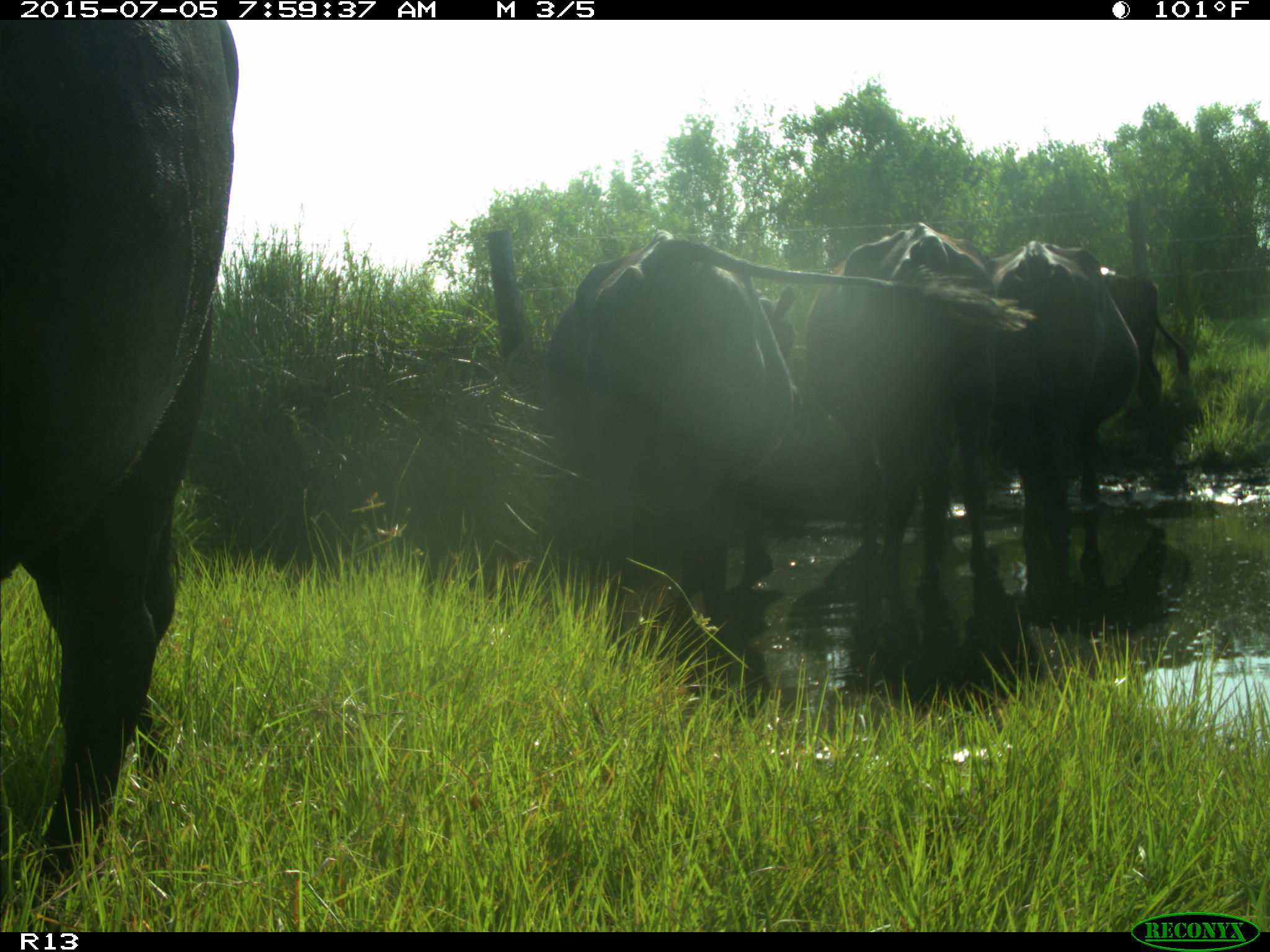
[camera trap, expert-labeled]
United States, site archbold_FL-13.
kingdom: Animalia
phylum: Chordata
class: Mammalia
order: Artiodactyla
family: Bovidae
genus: Bos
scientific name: Bos taurus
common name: domestic cow